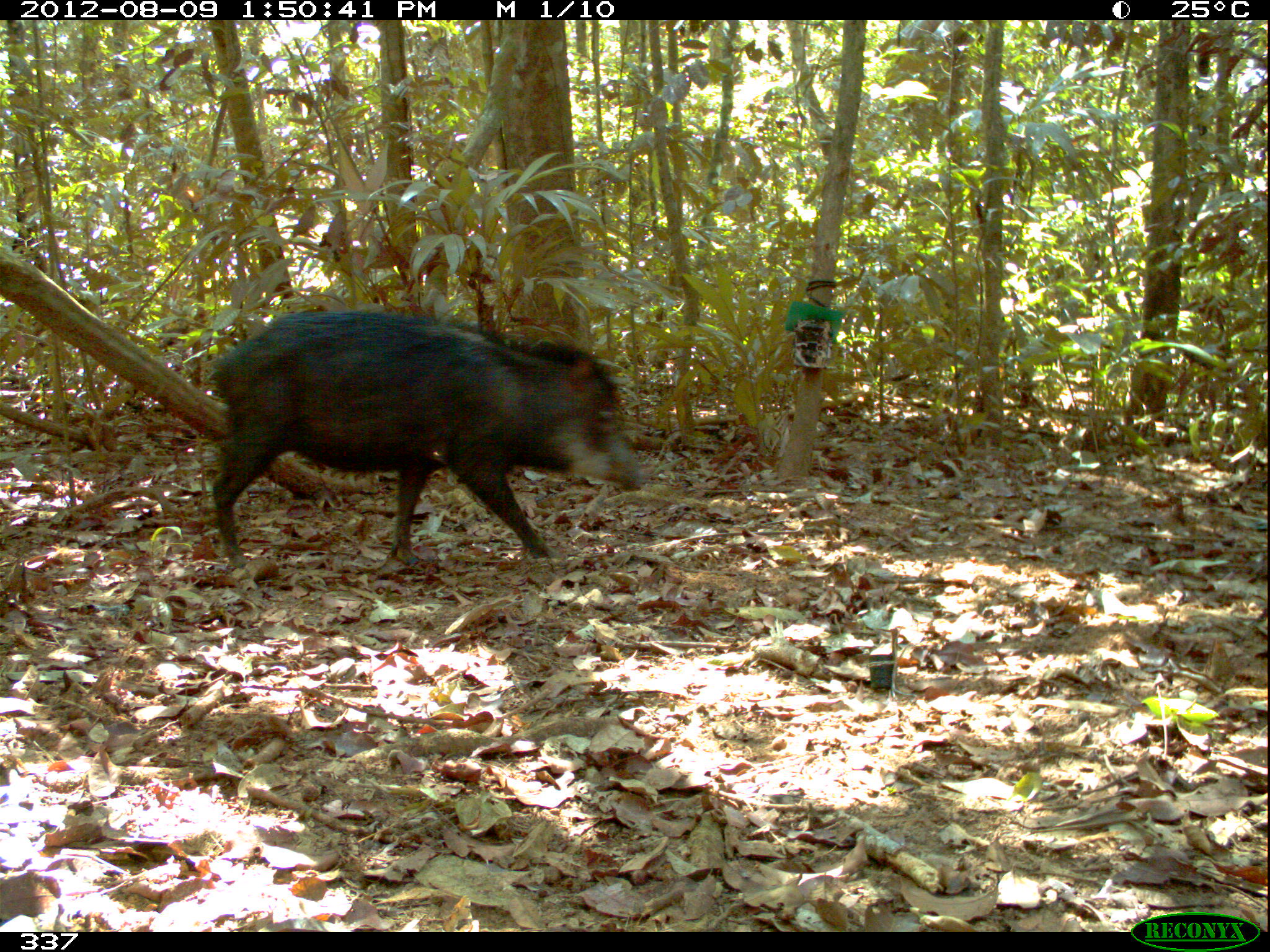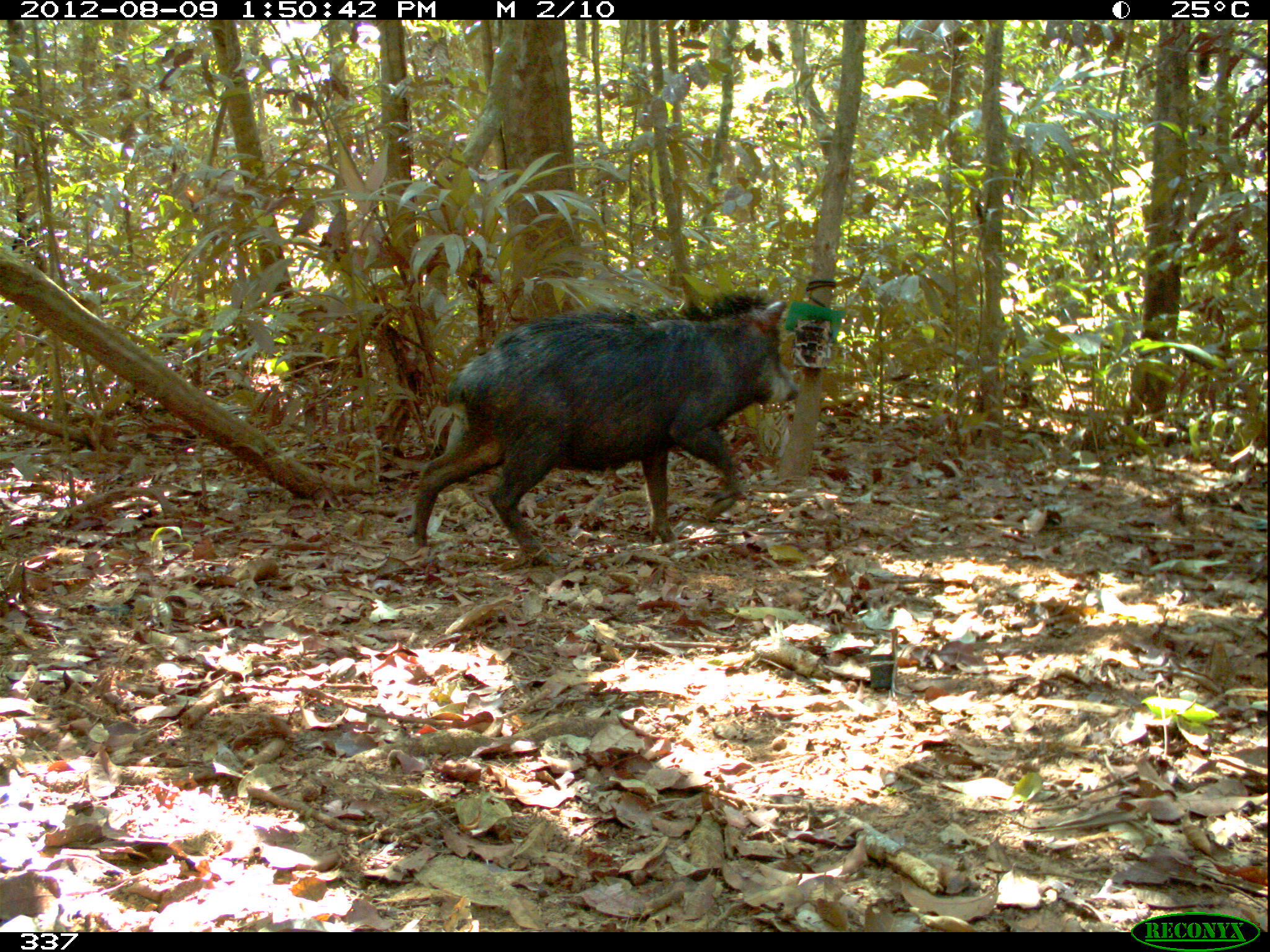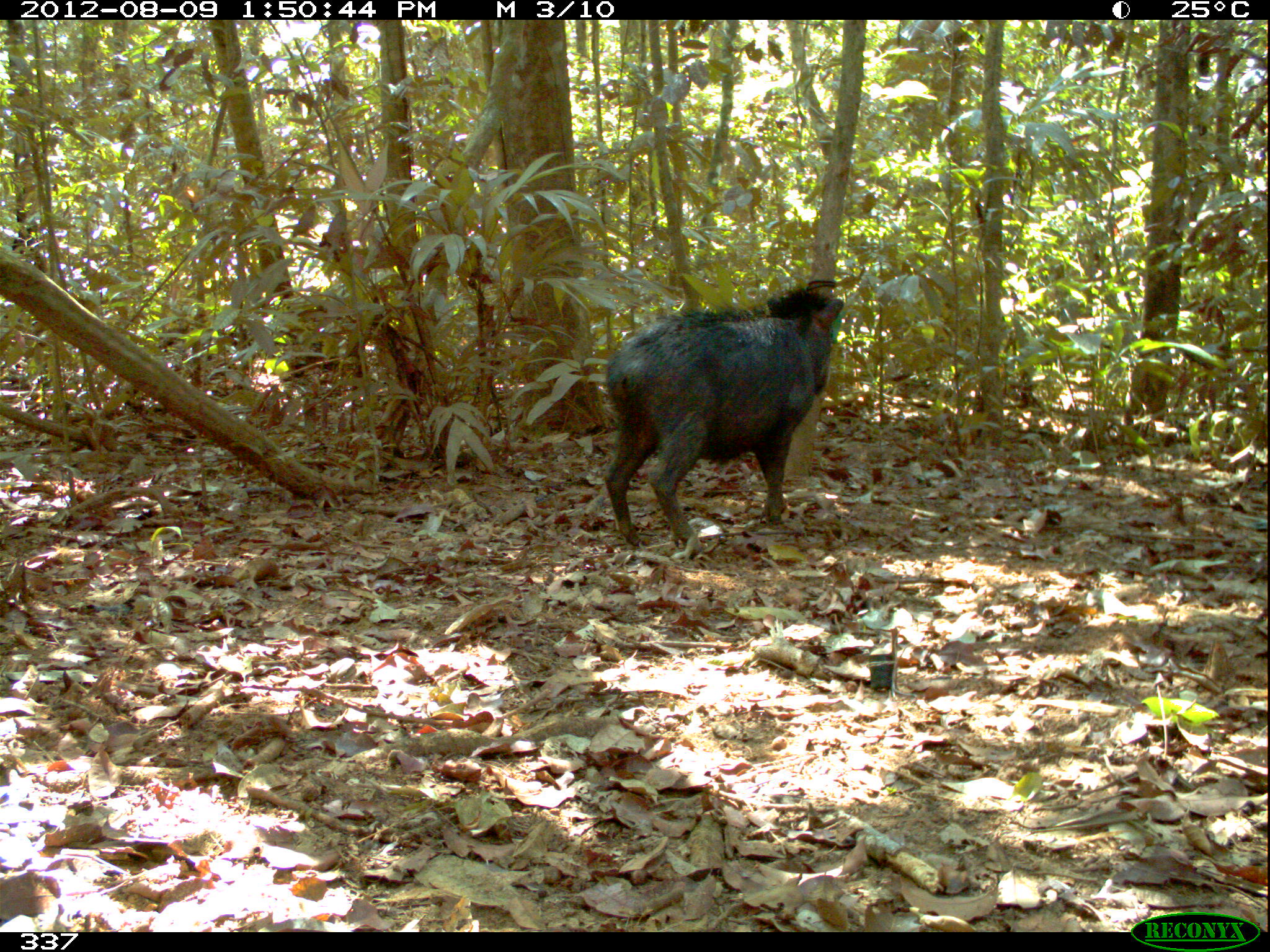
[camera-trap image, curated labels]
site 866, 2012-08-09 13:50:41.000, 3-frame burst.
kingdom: Animalia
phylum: Chordata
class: Mammalia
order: Artiodactyla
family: Tayassuidae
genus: Tayassu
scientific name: Tayassu pecari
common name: white-lipped peccary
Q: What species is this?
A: Tayassu pecari (white-lipped peccary).